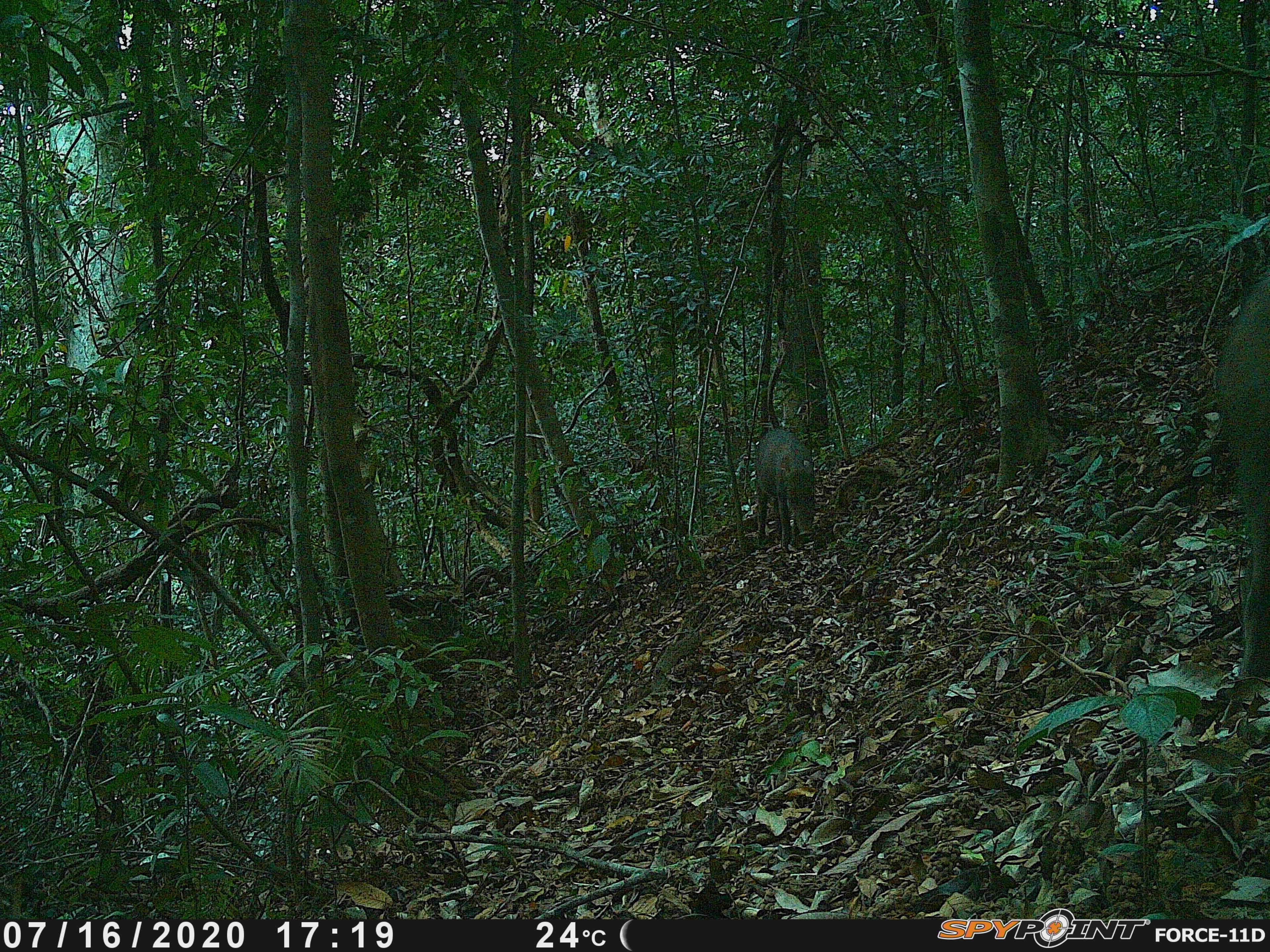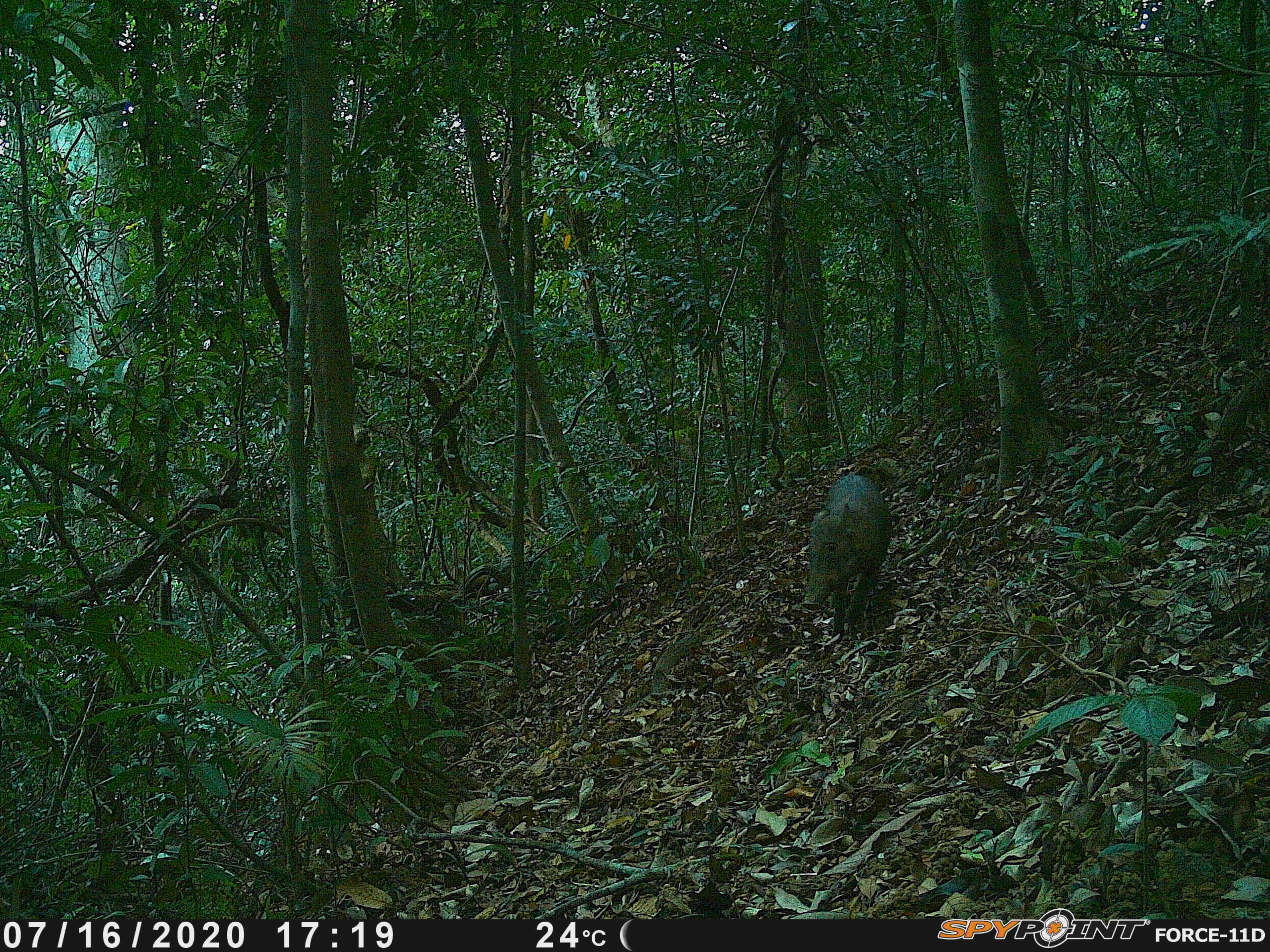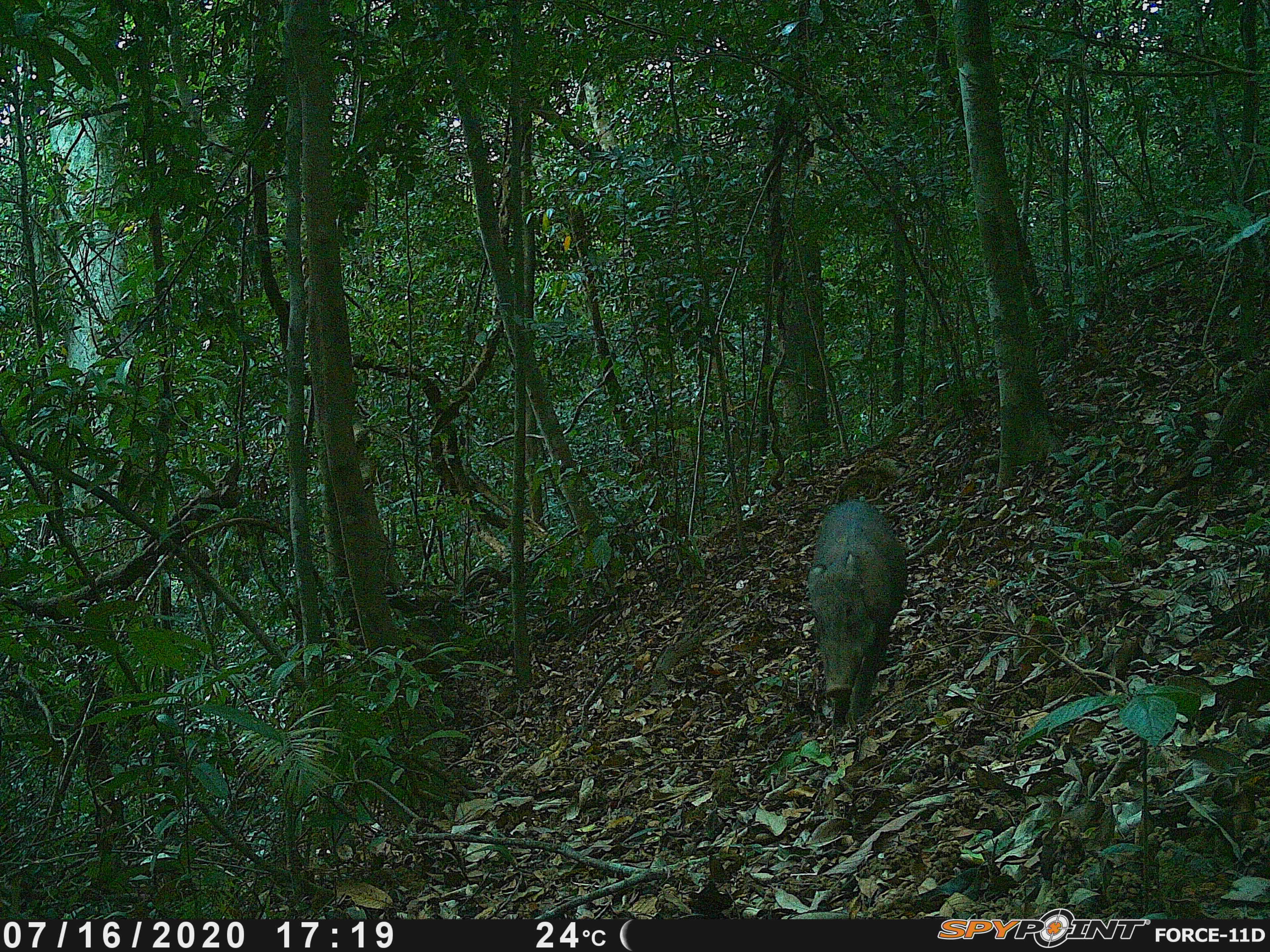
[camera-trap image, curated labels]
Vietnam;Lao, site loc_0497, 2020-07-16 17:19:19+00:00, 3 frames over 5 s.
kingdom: Animalia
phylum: Chordata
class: Mammalia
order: Artiodactyla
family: Suidae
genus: Sus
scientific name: Sus scrofa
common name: eurasian wild pig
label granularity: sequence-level